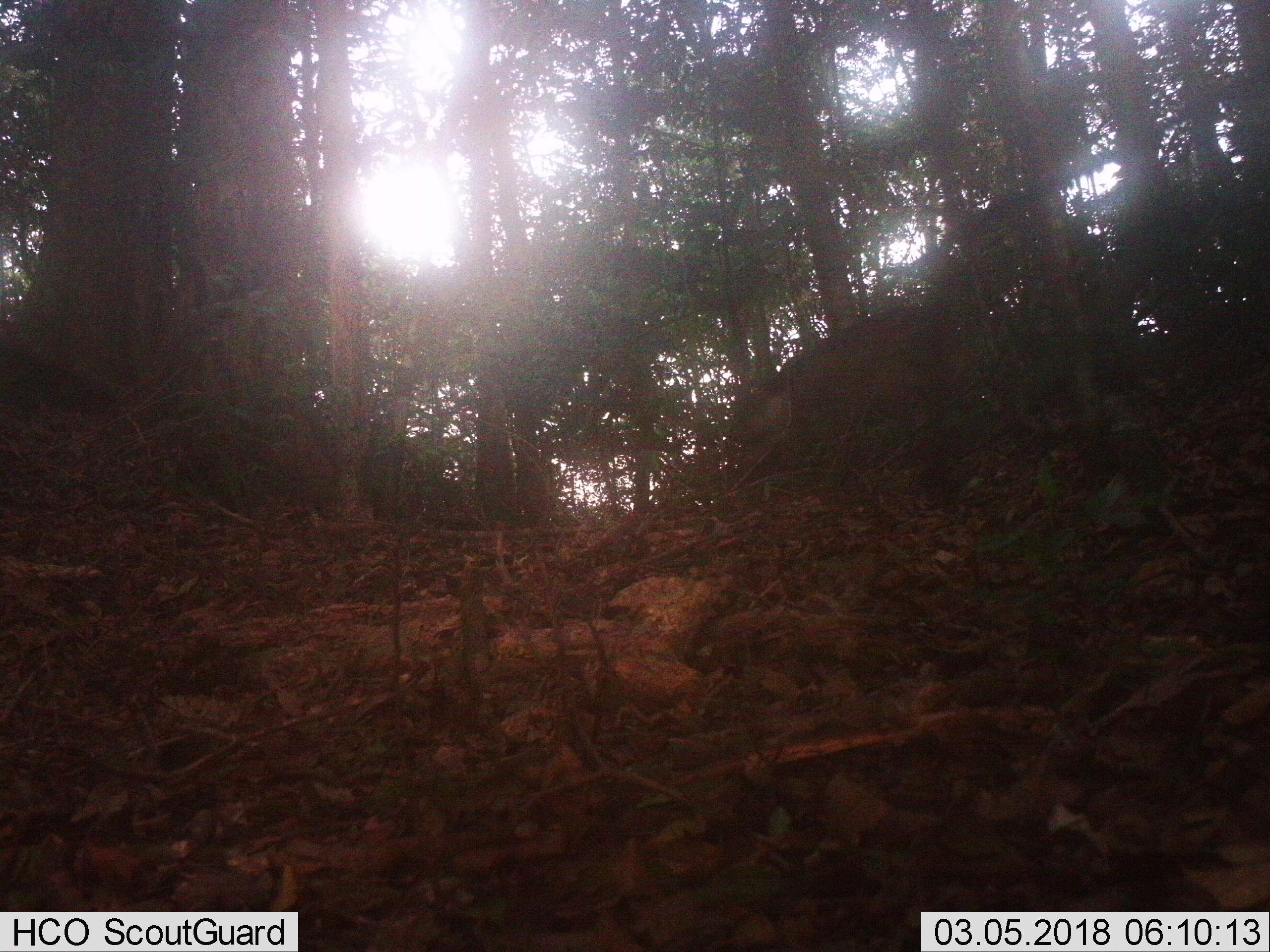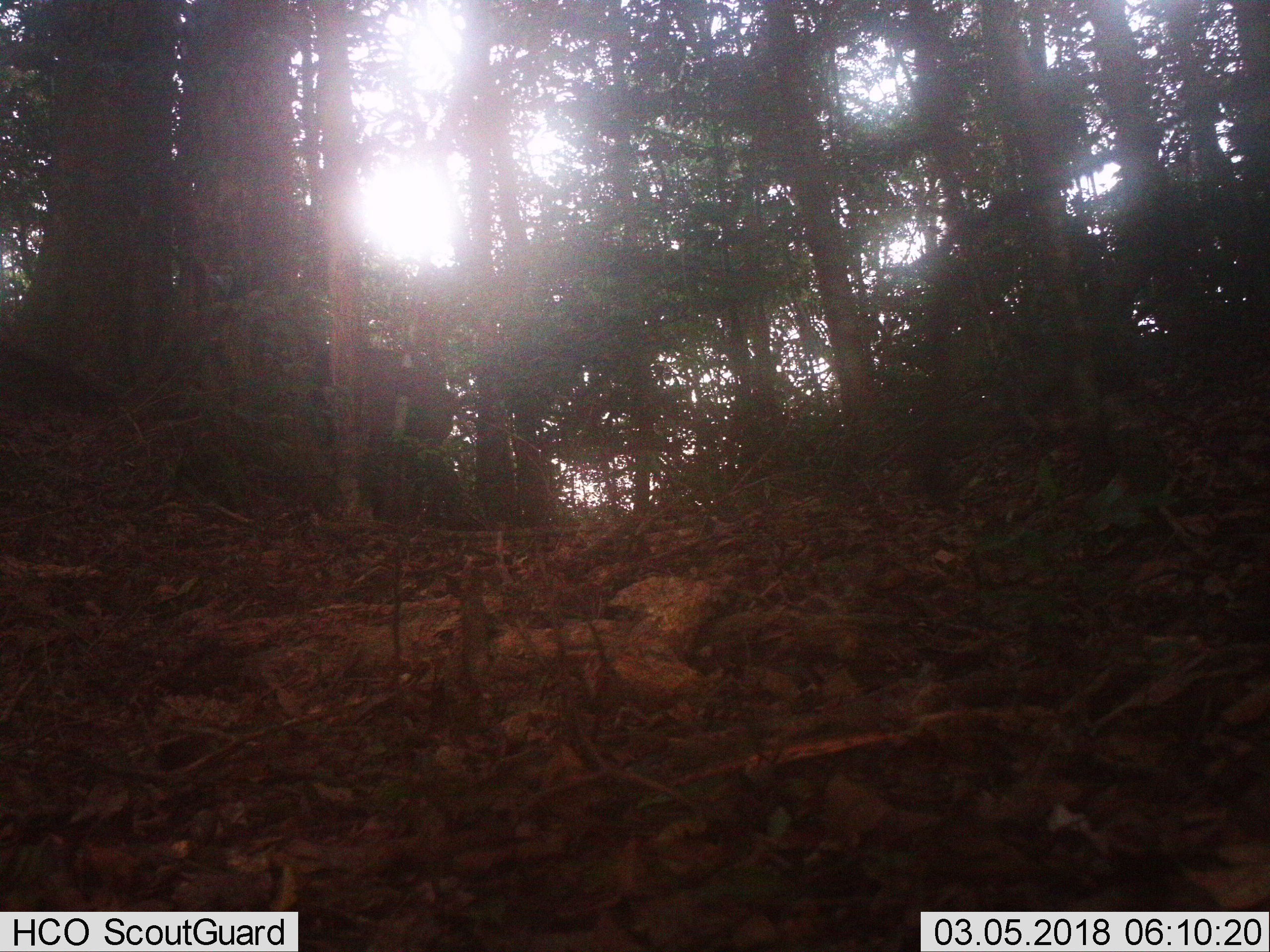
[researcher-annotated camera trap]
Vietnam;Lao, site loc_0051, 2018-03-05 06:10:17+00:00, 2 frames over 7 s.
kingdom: Animalia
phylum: Chordata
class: Mammalia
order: Artiodactyla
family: Suidae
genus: Sus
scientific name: Sus scrofa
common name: eurasian wild pig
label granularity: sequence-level